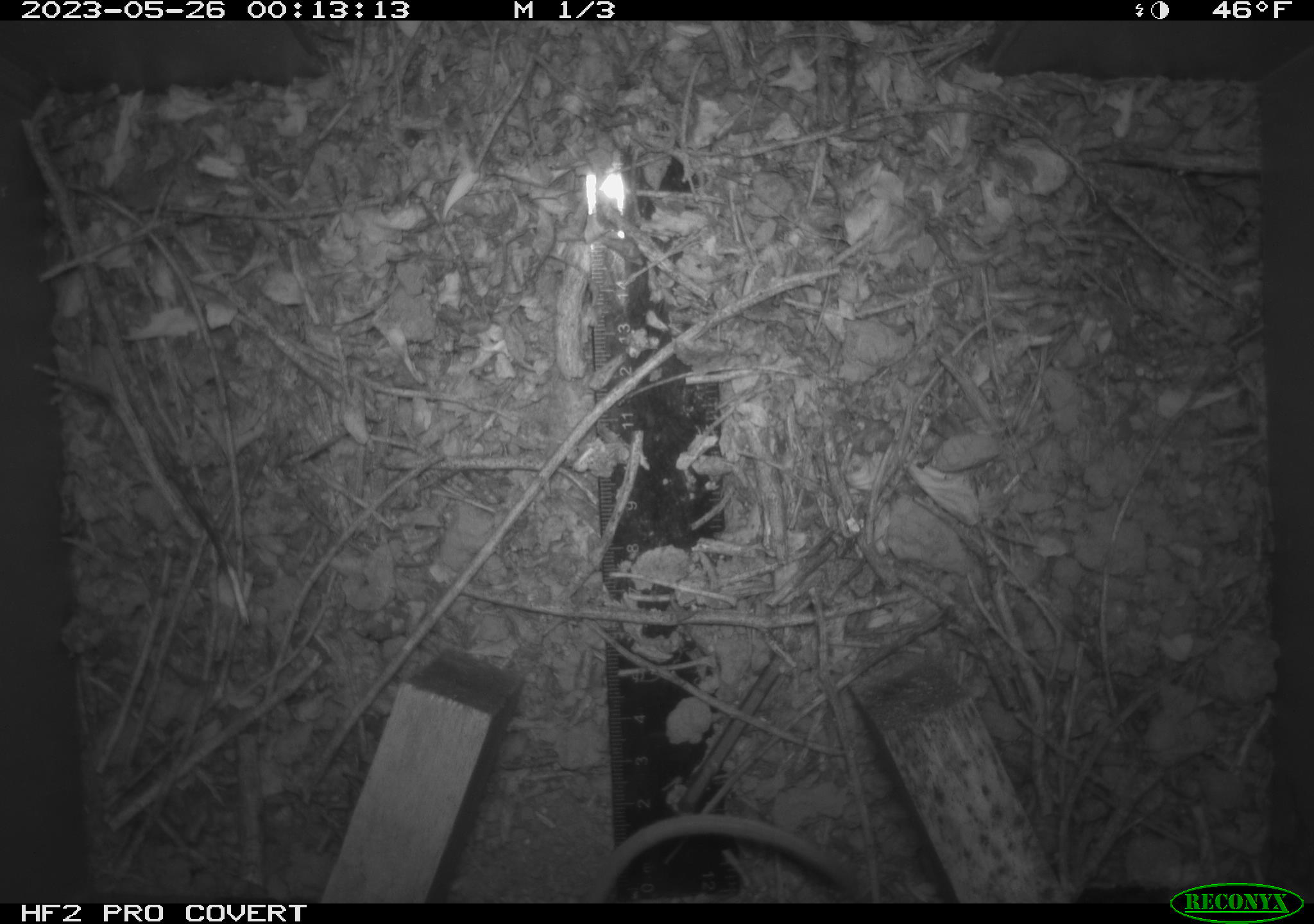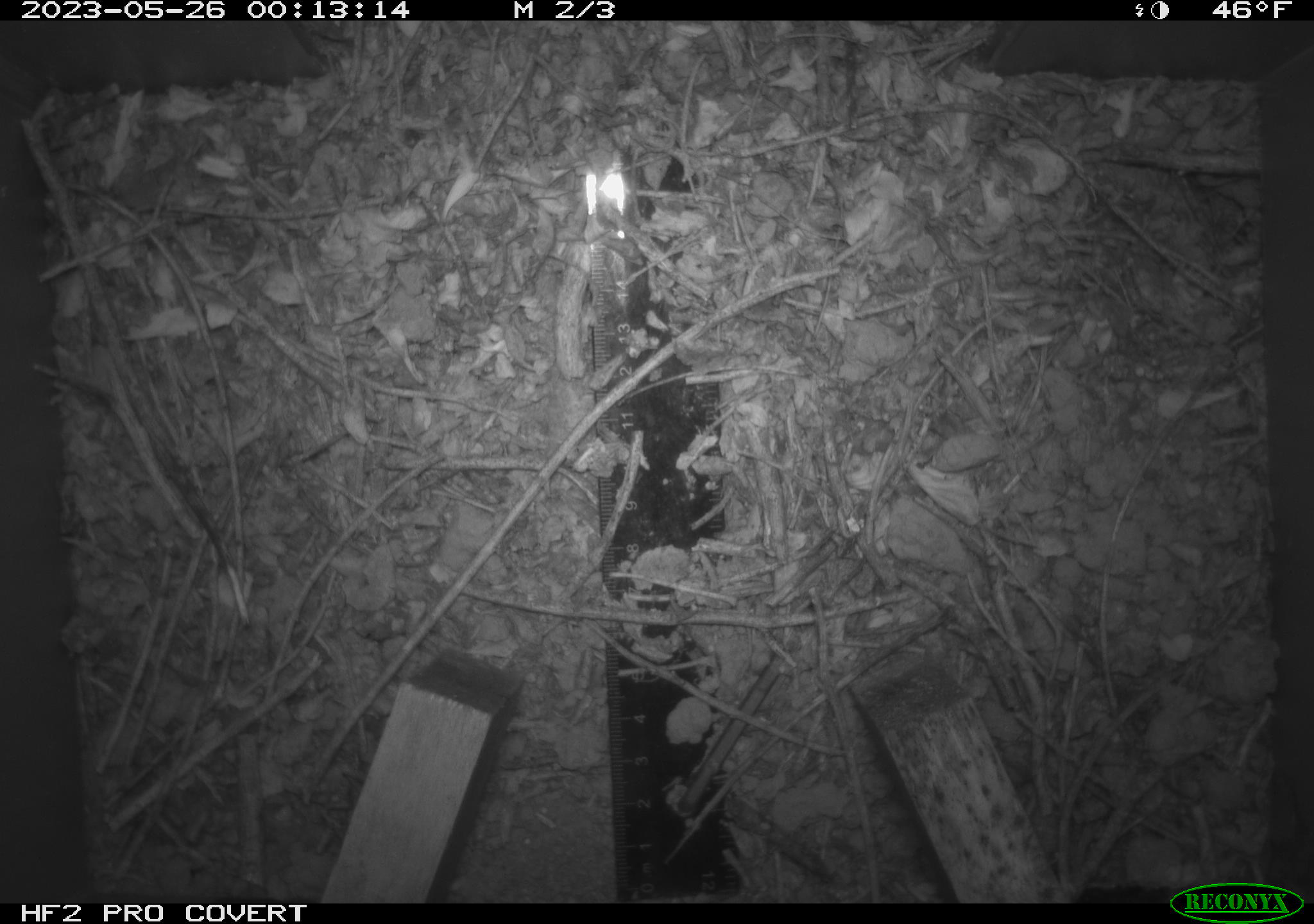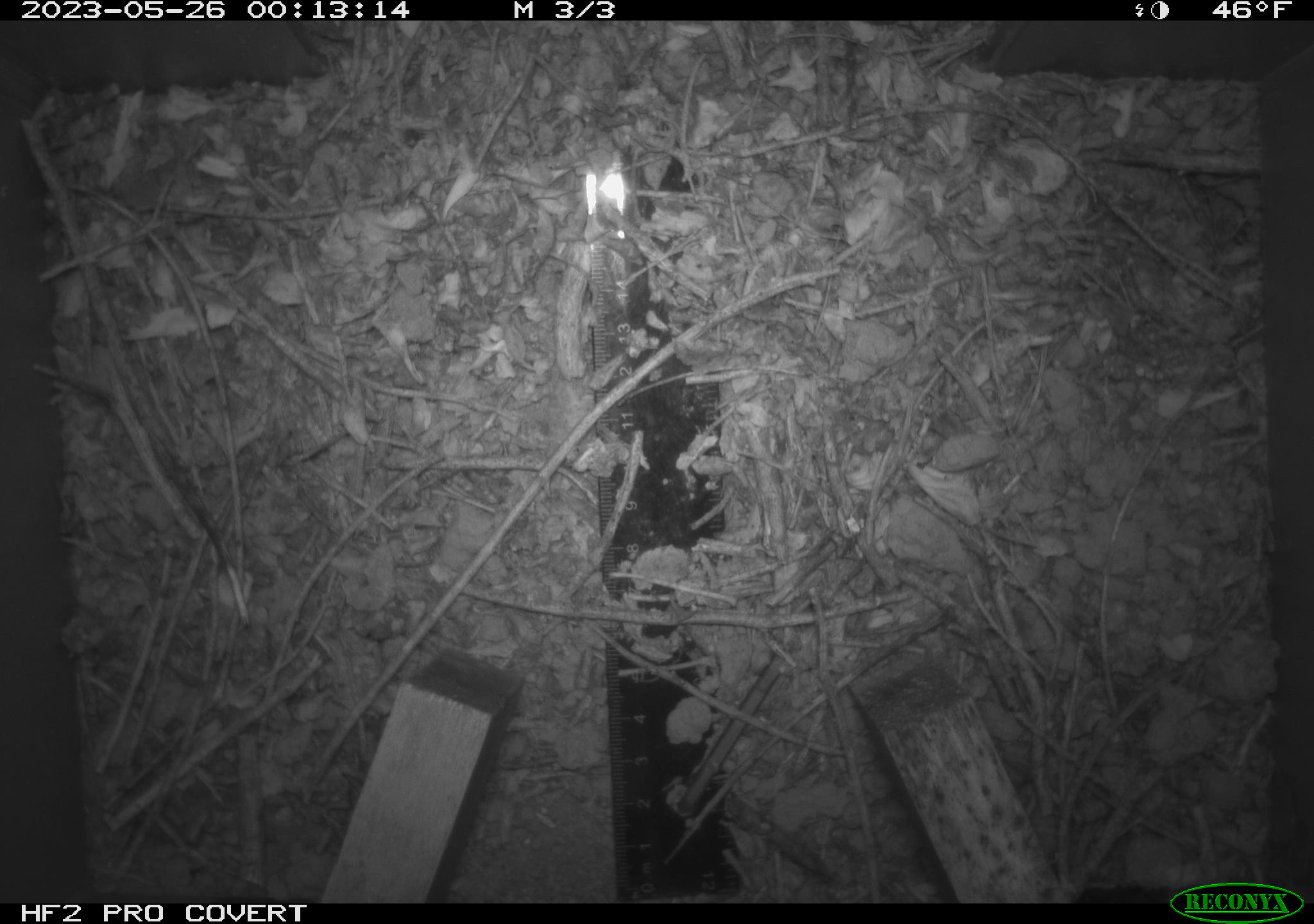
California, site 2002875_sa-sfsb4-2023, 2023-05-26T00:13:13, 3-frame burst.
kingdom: Animalia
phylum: Chordata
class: Mammalia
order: Rodentia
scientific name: Rodentia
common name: mouse species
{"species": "mouse species (Rodentia)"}